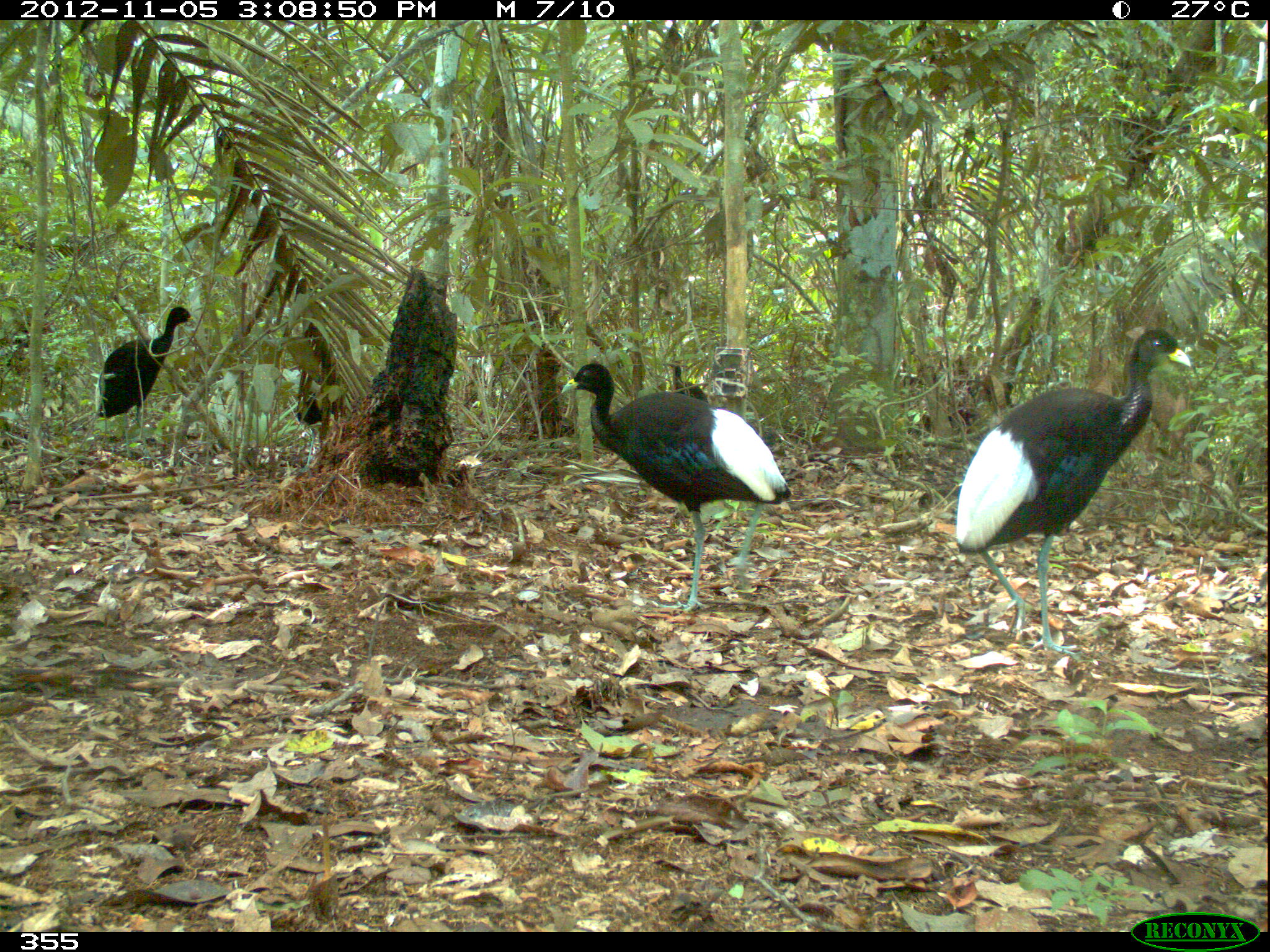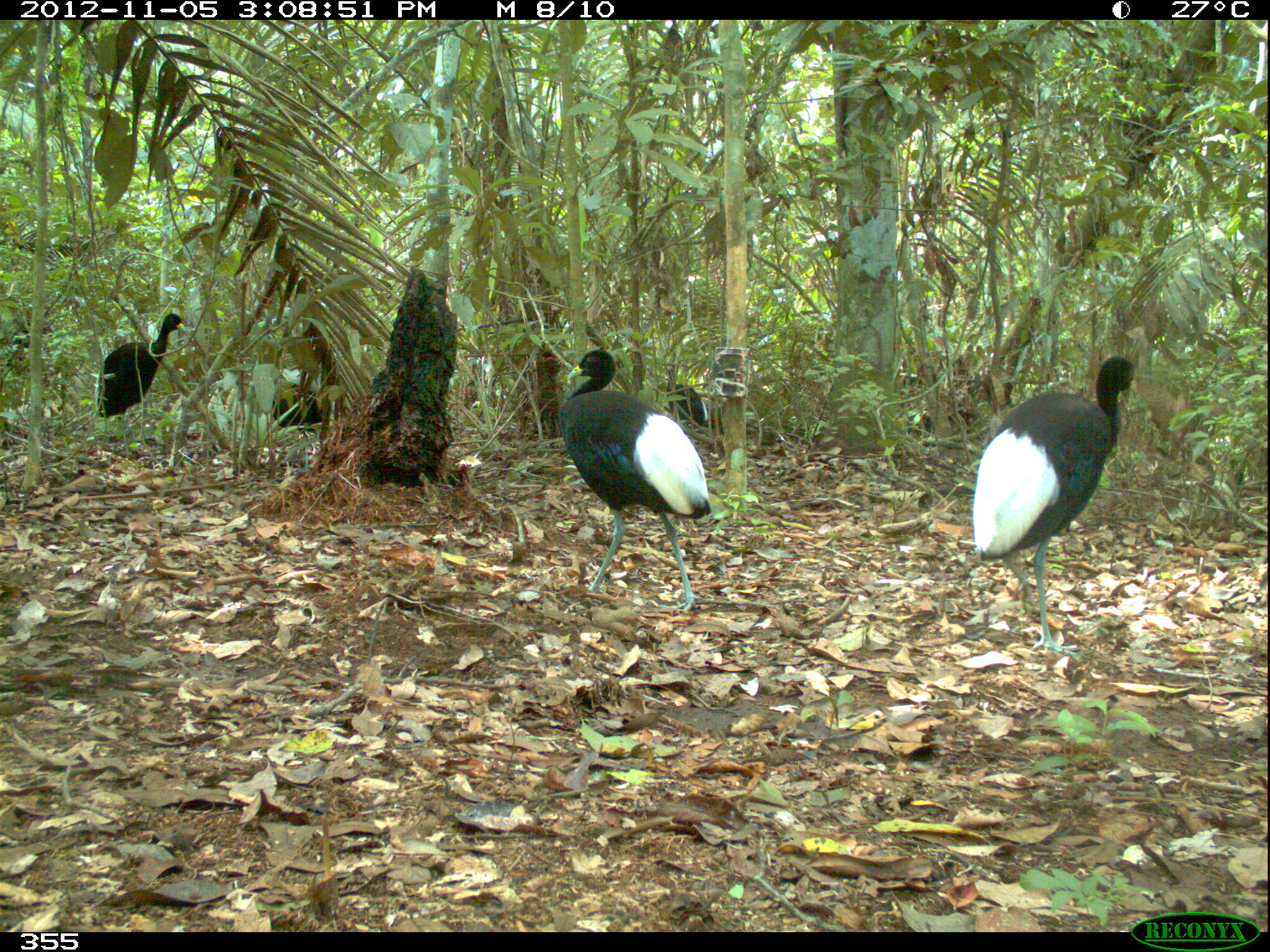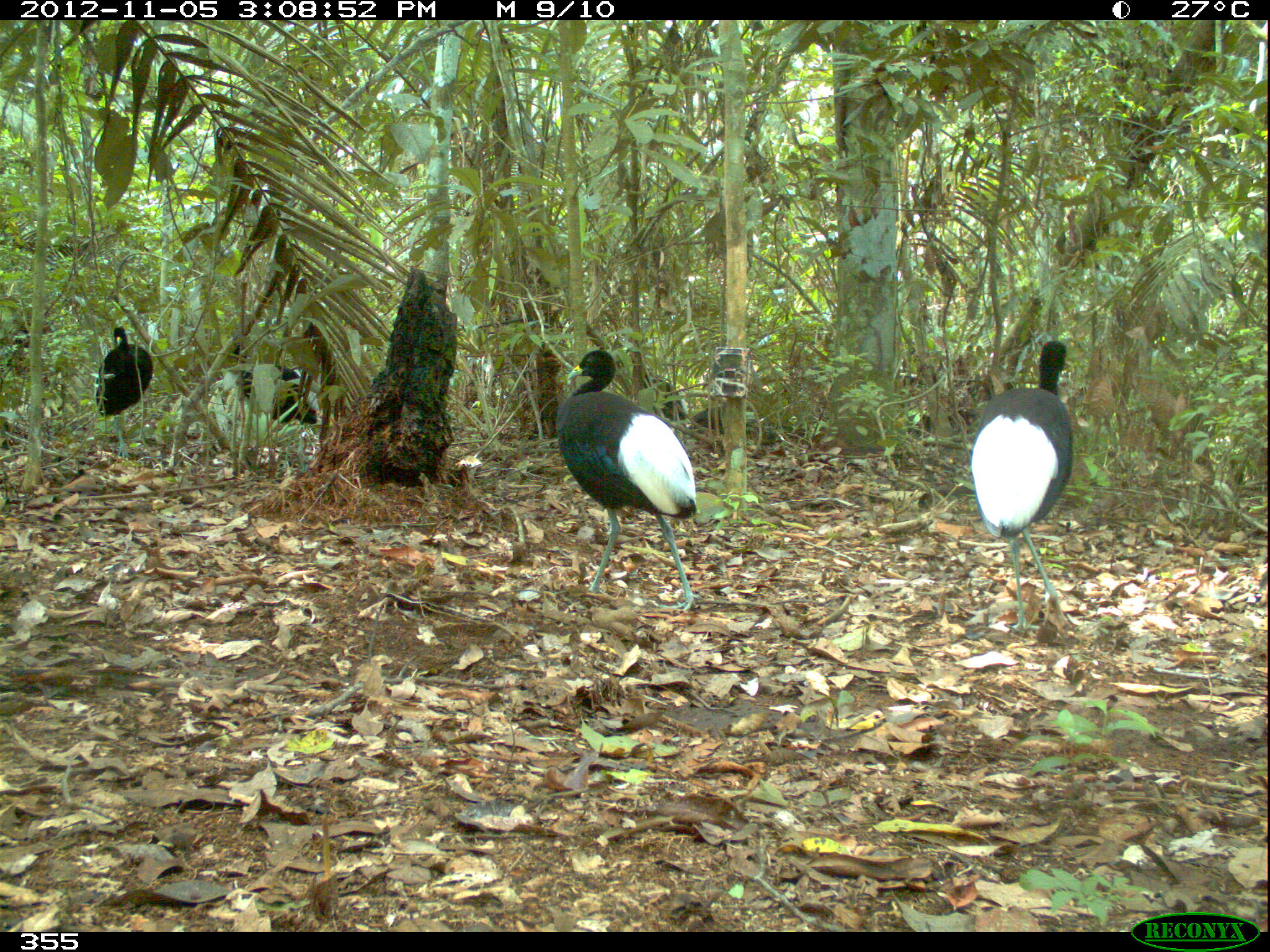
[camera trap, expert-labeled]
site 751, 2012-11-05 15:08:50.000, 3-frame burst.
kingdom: Animalia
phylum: Chordata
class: Aves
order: Gruiformes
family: Psophiidae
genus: Psophia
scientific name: Psophia leucoptera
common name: pale-winged trumpeter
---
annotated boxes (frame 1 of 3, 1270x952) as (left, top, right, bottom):
psophia leucoptera: (953, 325, 1192, 664); (559, 362, 792, 613); (94, 306, 194, 458); (293, 380, 338, 466); (666, 358, 710, 404)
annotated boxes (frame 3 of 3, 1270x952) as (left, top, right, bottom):
psophia leucoptera: (552, 348, 701, 613); (968, 339, 1074, 635); (94, 326, 154, 459); (228, 343, 318, 426); (643, 374, 689, 428)